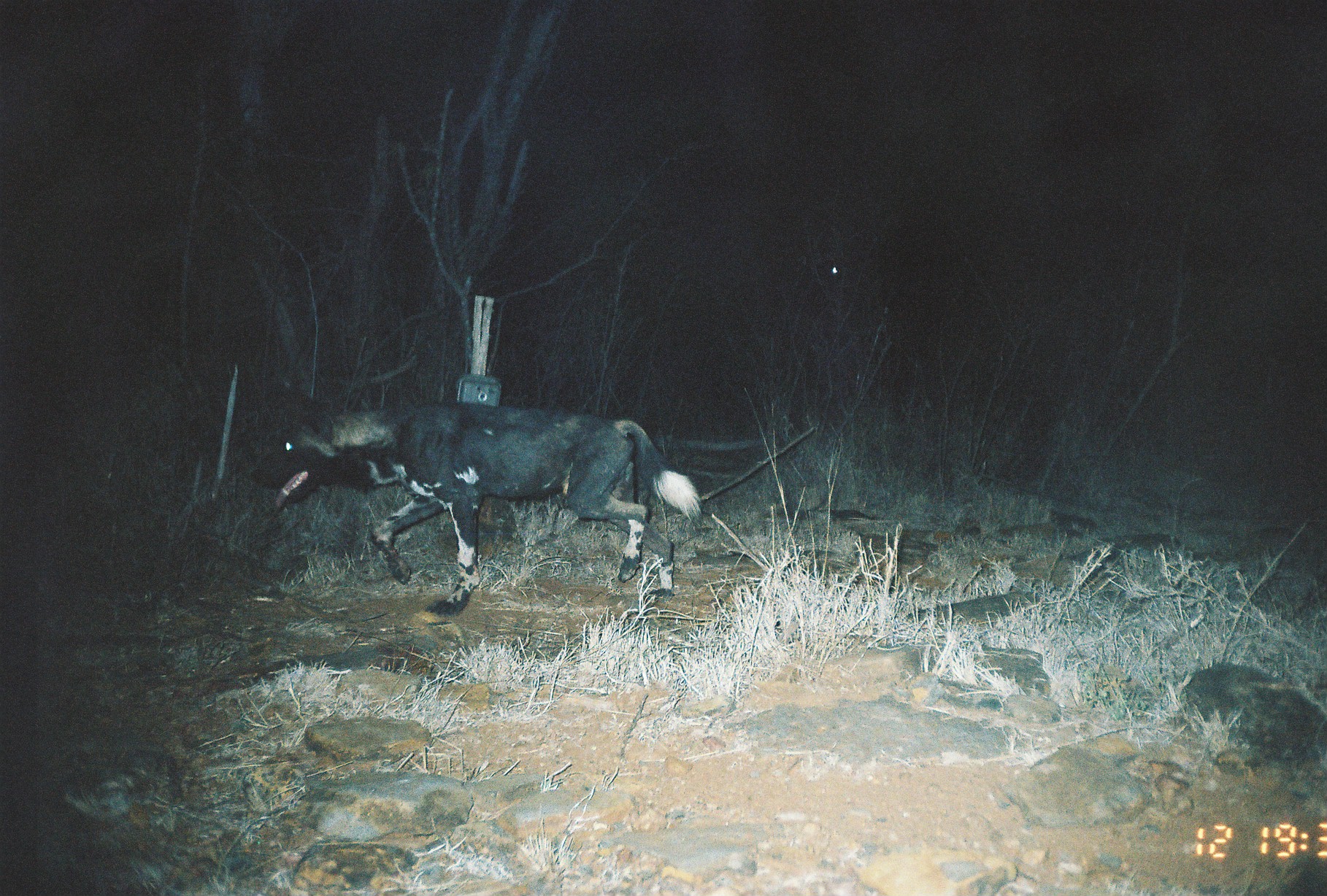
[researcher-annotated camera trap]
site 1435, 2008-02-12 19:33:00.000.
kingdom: Animalia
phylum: Chordata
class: Mammalia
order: Carnivora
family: Canidae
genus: Lycaon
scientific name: Lycaon pictus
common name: african wild dog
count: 2